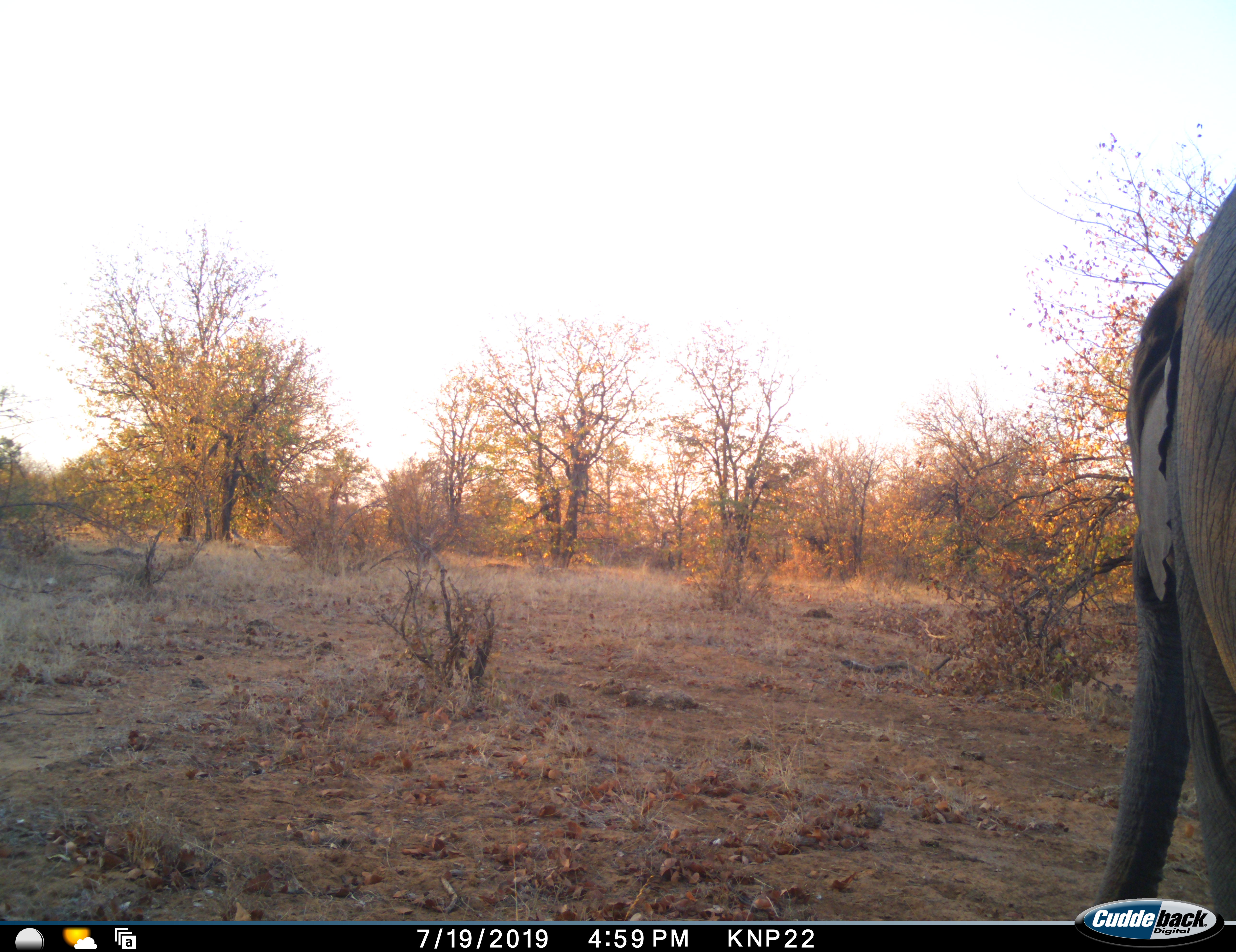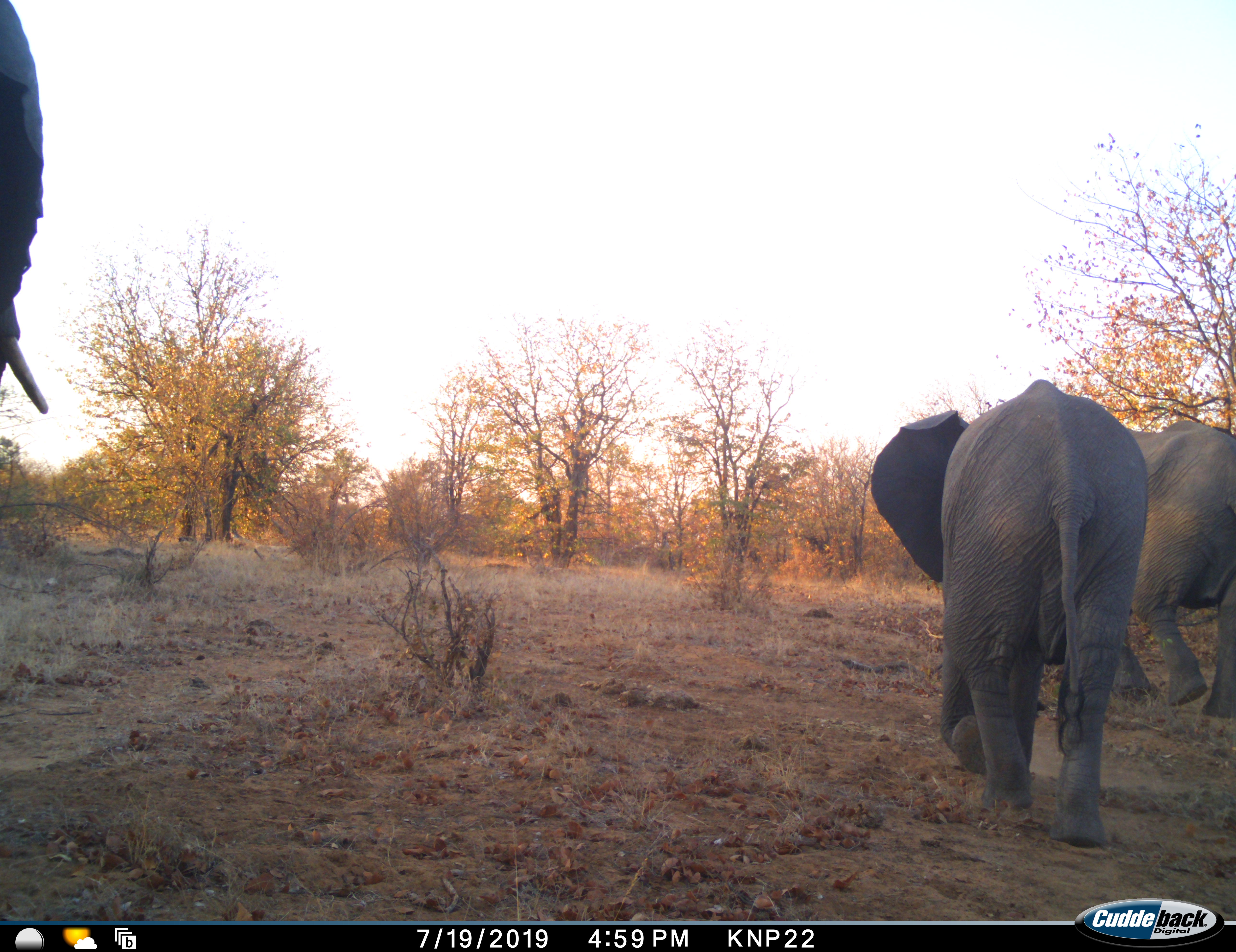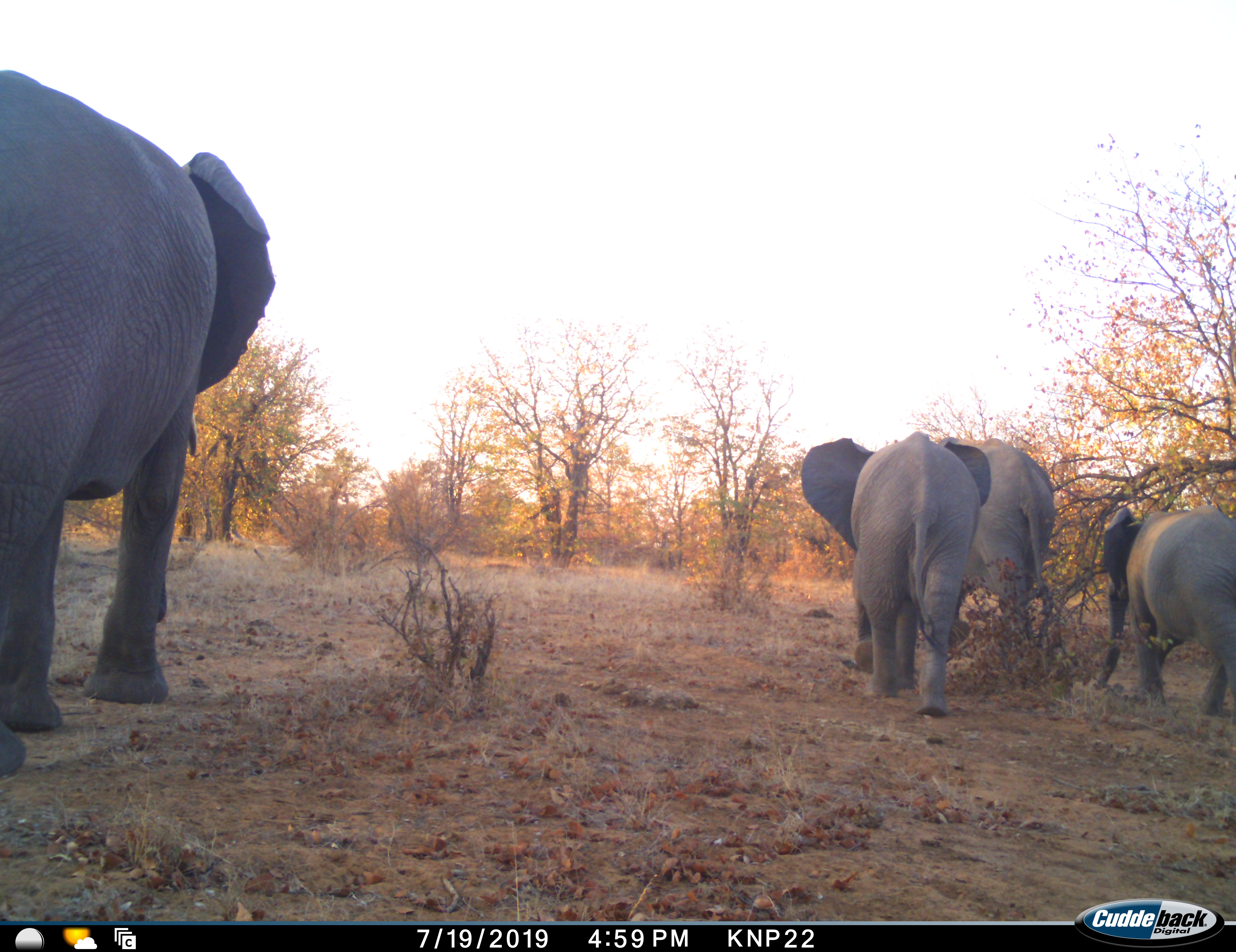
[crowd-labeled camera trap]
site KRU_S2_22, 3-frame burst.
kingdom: Animalia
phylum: Chordata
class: Mammalia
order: Proboscidea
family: Elephantidae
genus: Loxodonta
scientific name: Loxodonta africana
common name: african bush elephant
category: elephant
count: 4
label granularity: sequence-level